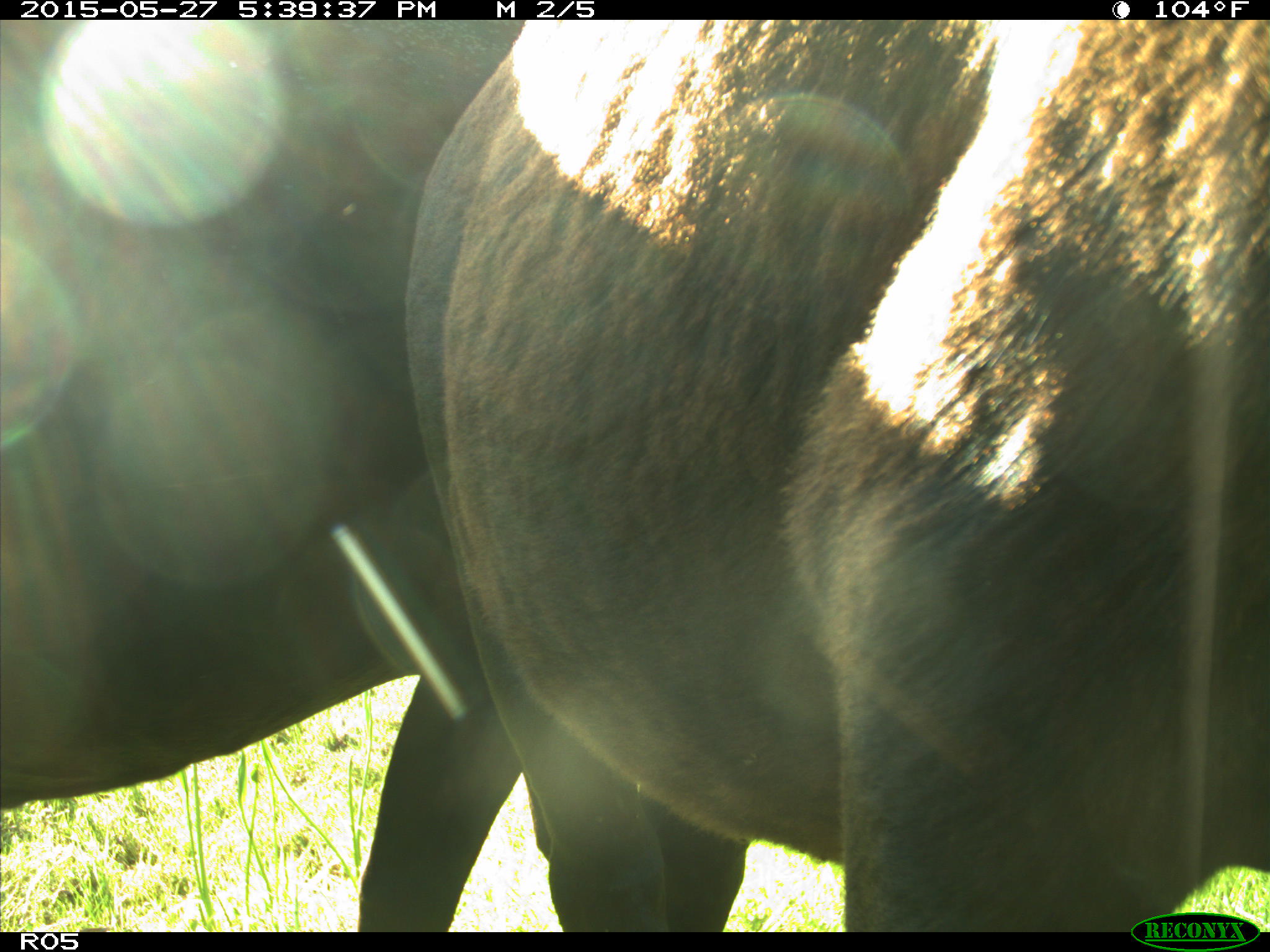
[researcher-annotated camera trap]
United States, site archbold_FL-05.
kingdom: Animalia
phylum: Chordata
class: Mammalia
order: Artiodactyla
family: Bovidae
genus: Bos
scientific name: Bos taurus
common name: domestic cow